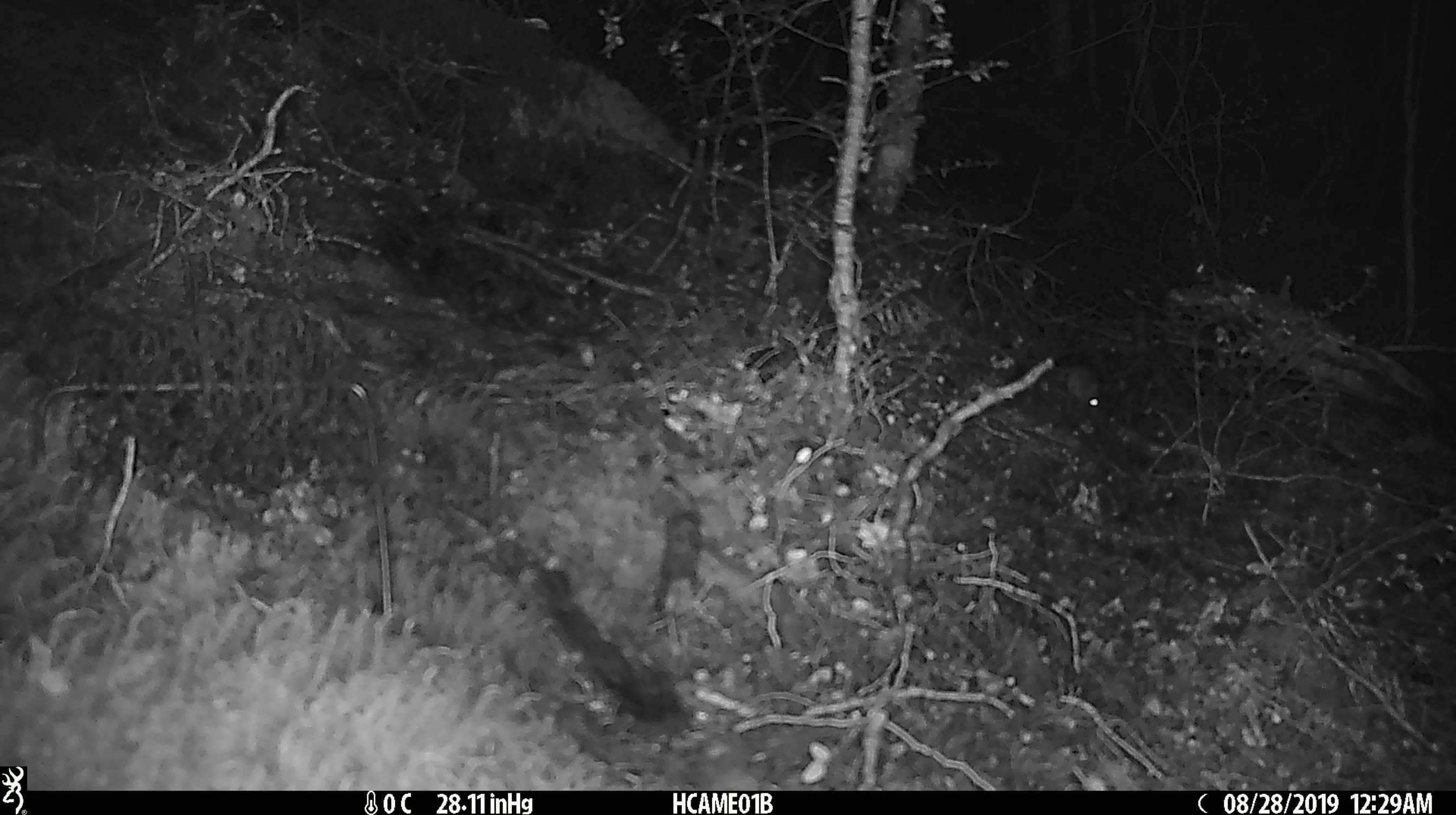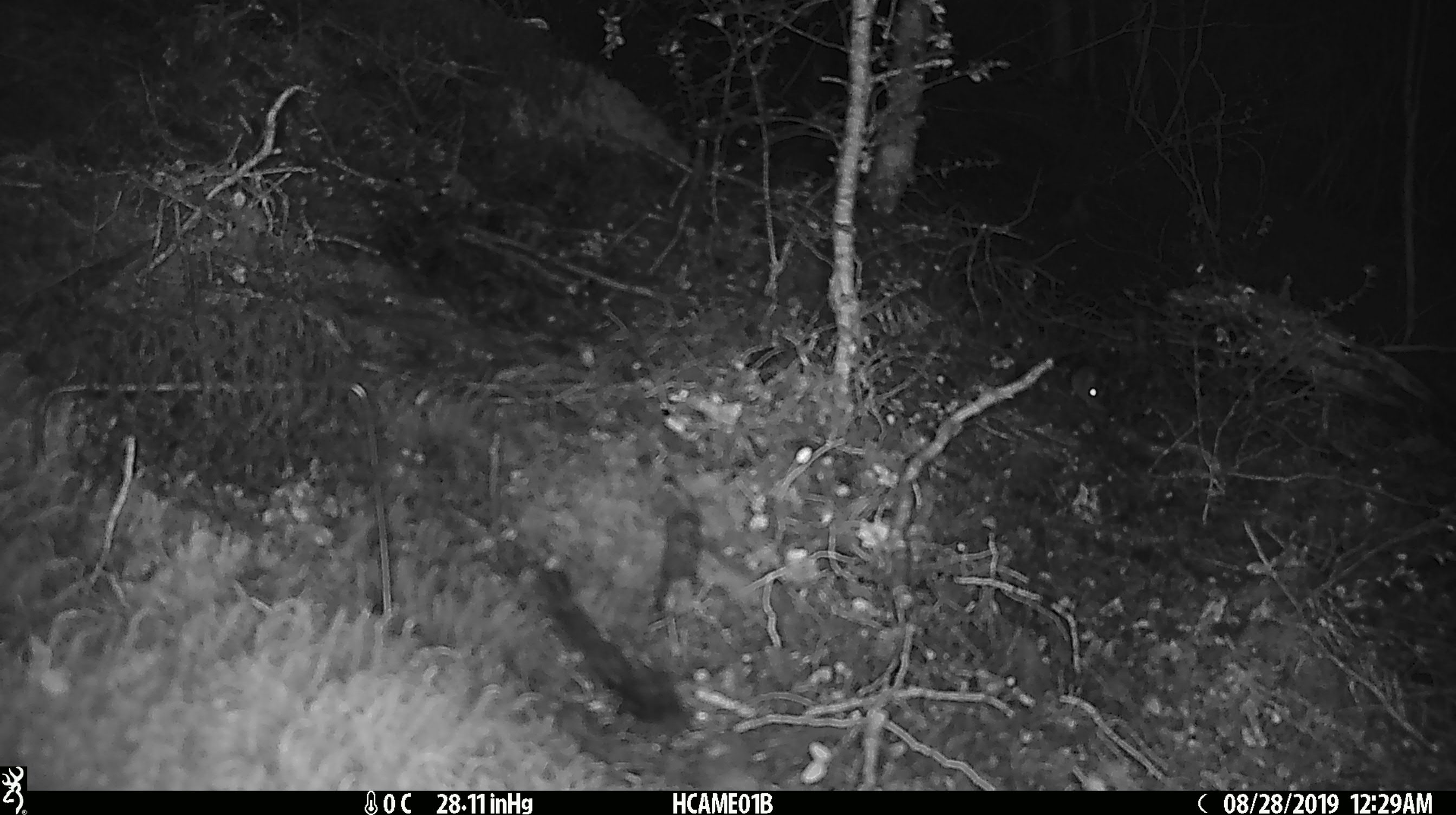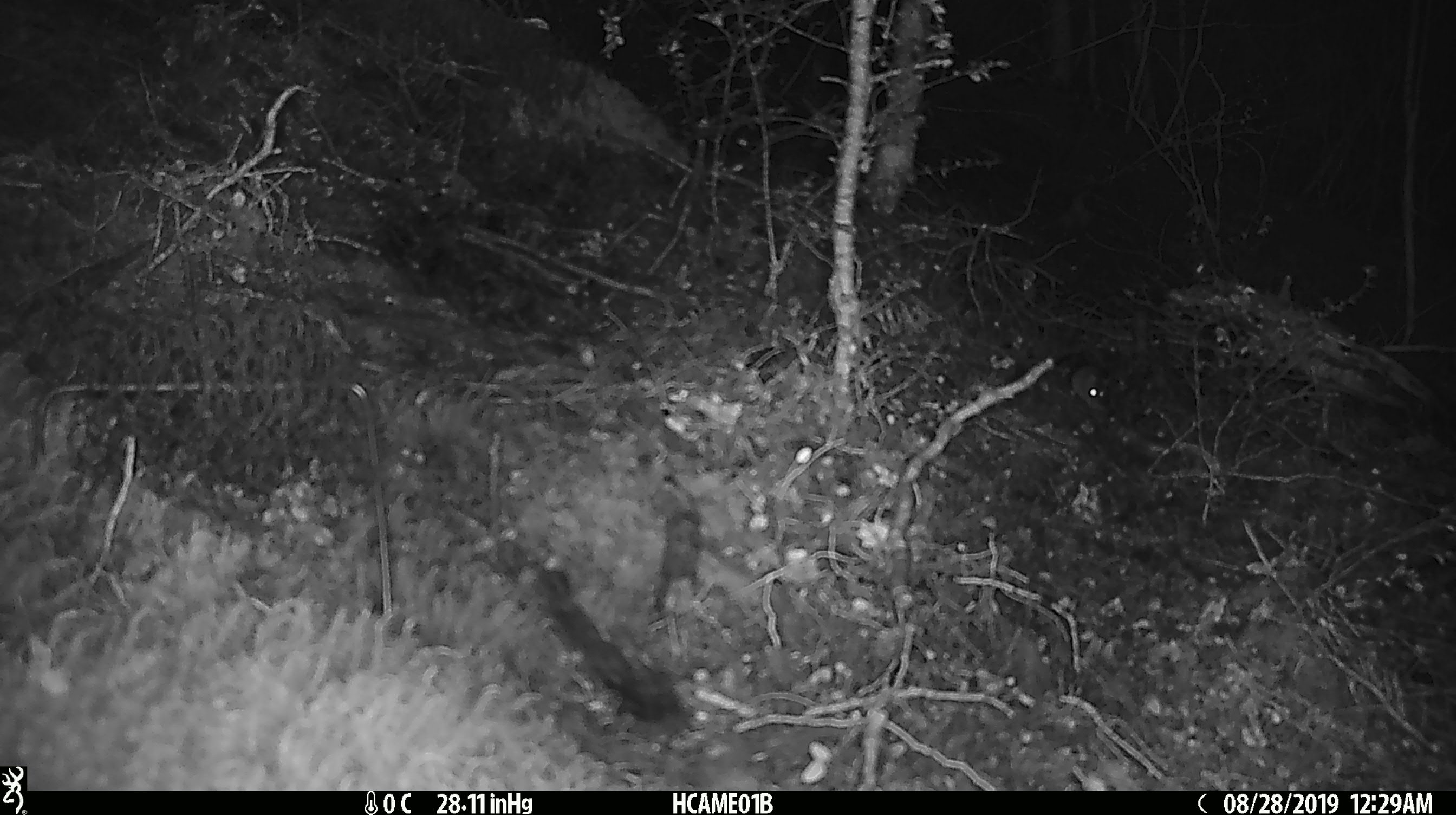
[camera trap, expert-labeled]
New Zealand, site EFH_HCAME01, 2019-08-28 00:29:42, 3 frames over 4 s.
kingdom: Animalia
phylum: Chordata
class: Mammalia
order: Rodentia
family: Muridae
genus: Mus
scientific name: Mus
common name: mouse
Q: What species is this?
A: Mouse (Mus).